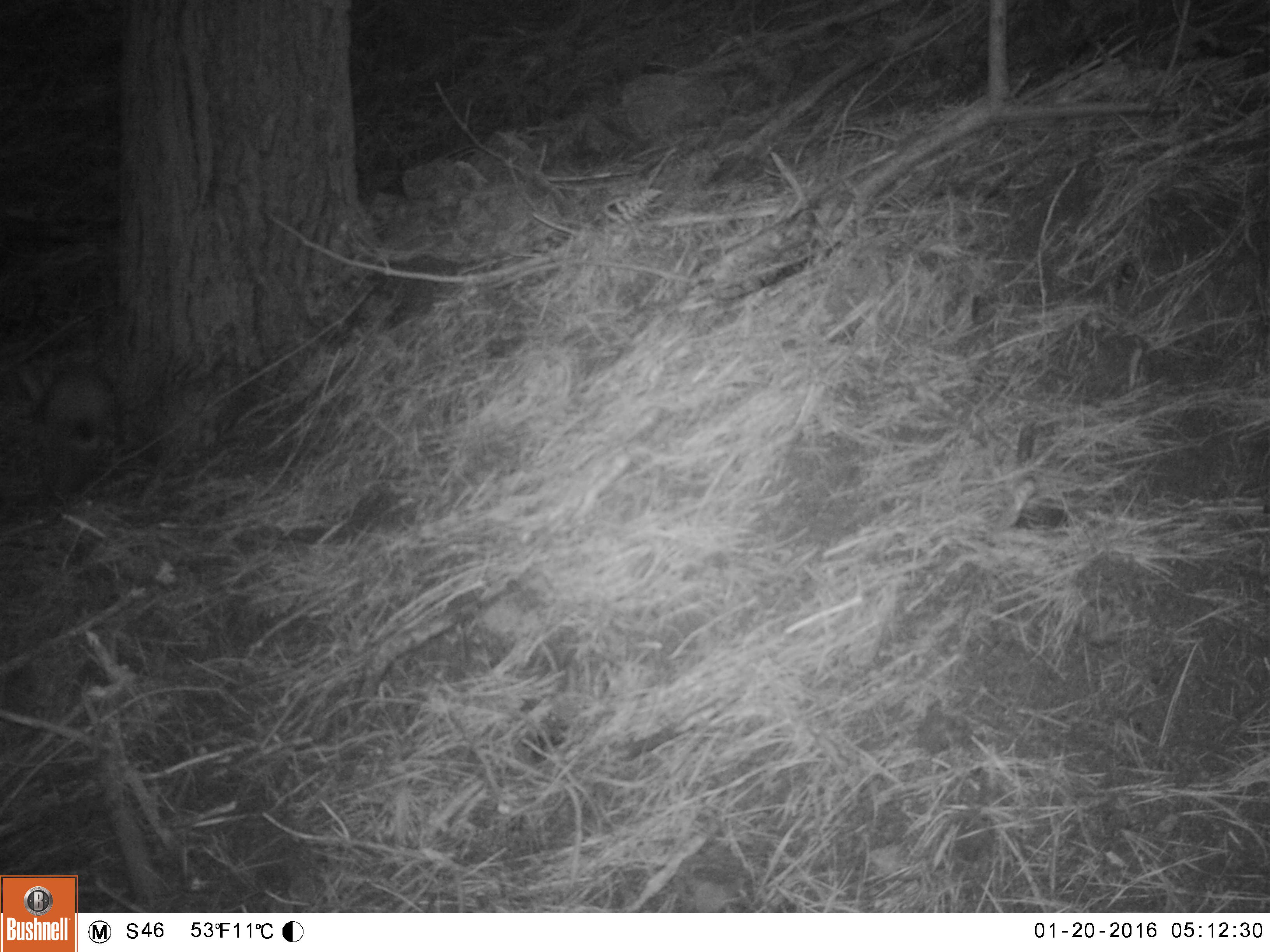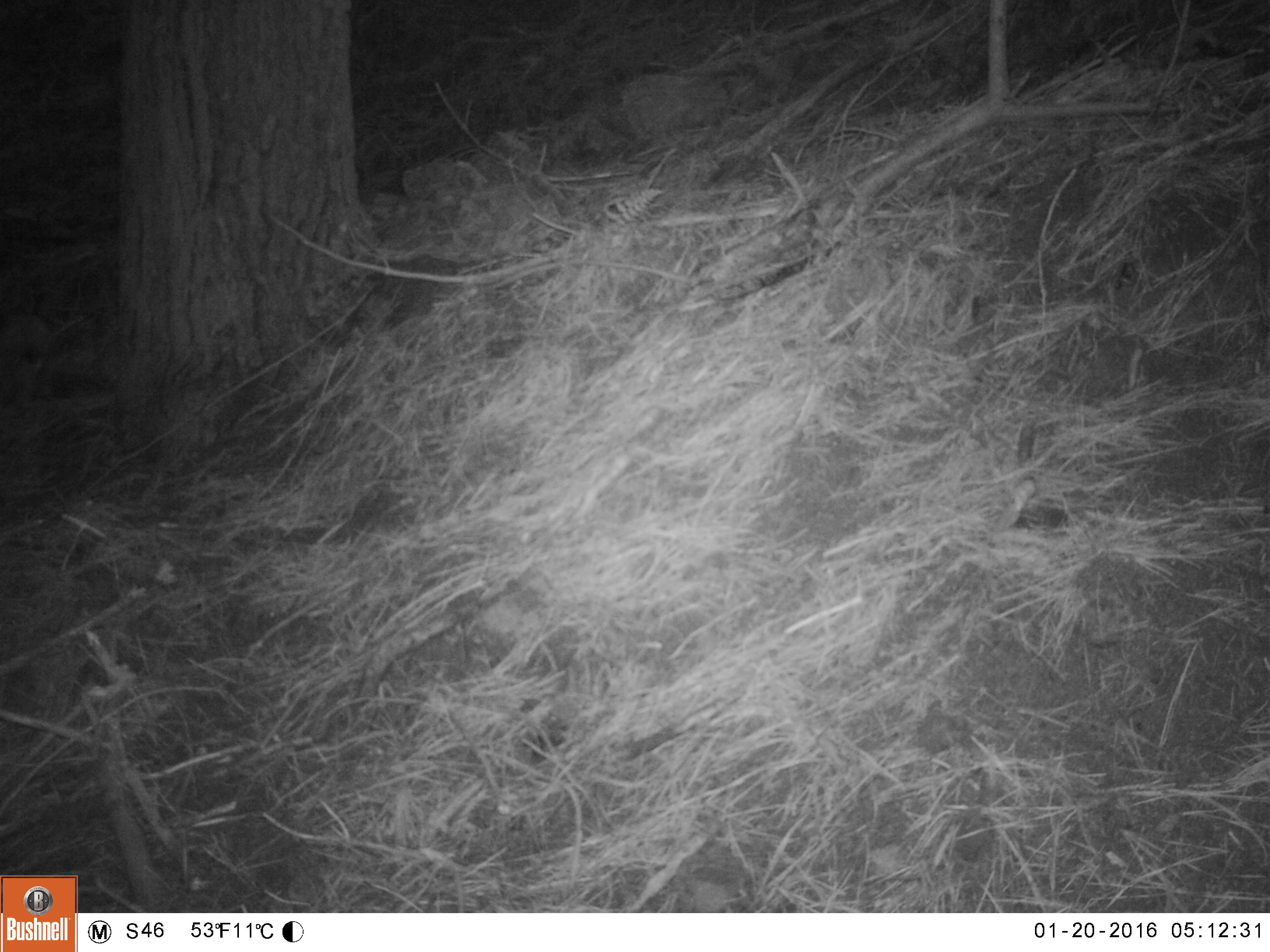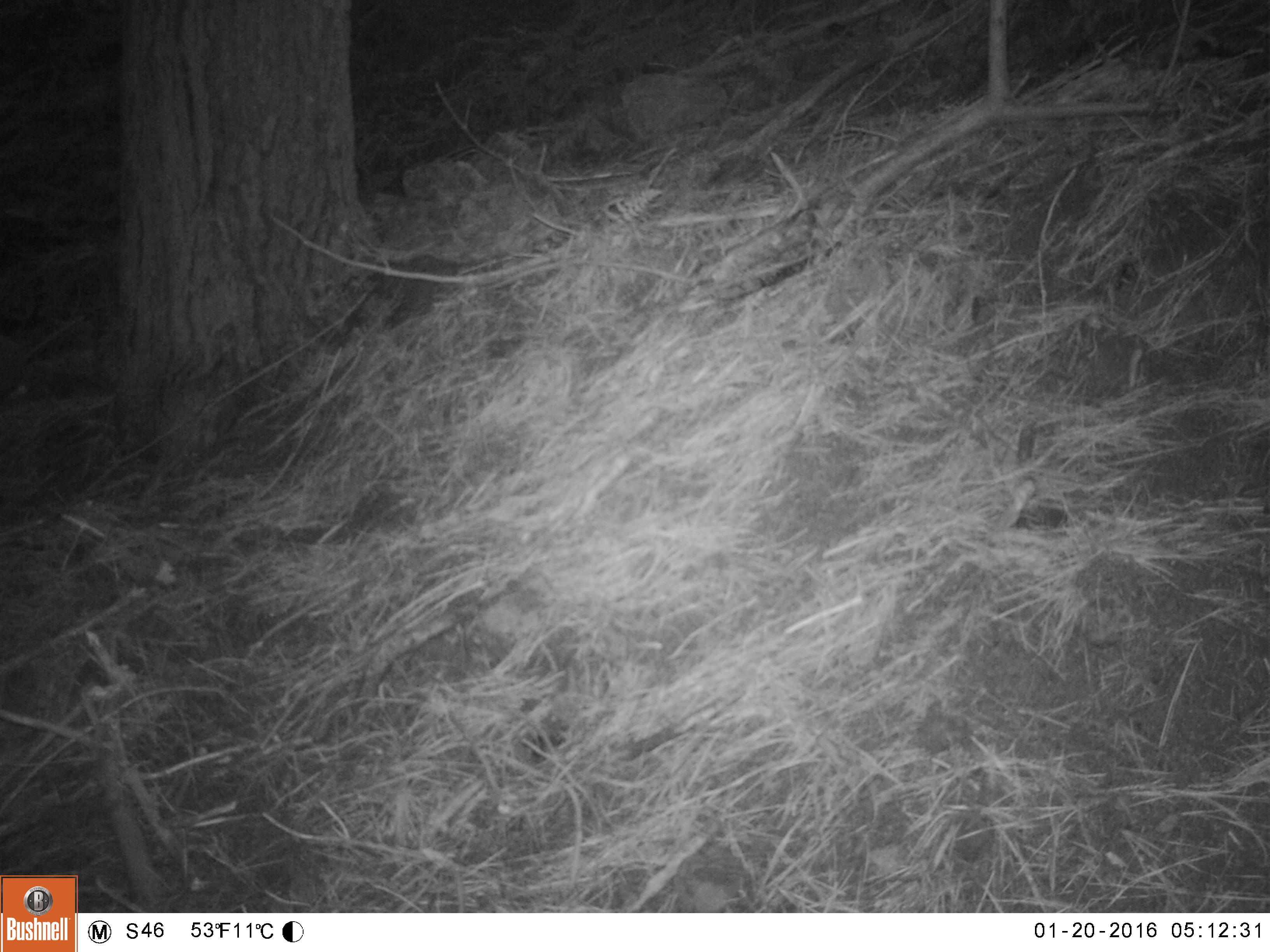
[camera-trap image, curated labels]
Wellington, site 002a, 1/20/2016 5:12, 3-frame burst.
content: unidentified animal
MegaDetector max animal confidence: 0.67